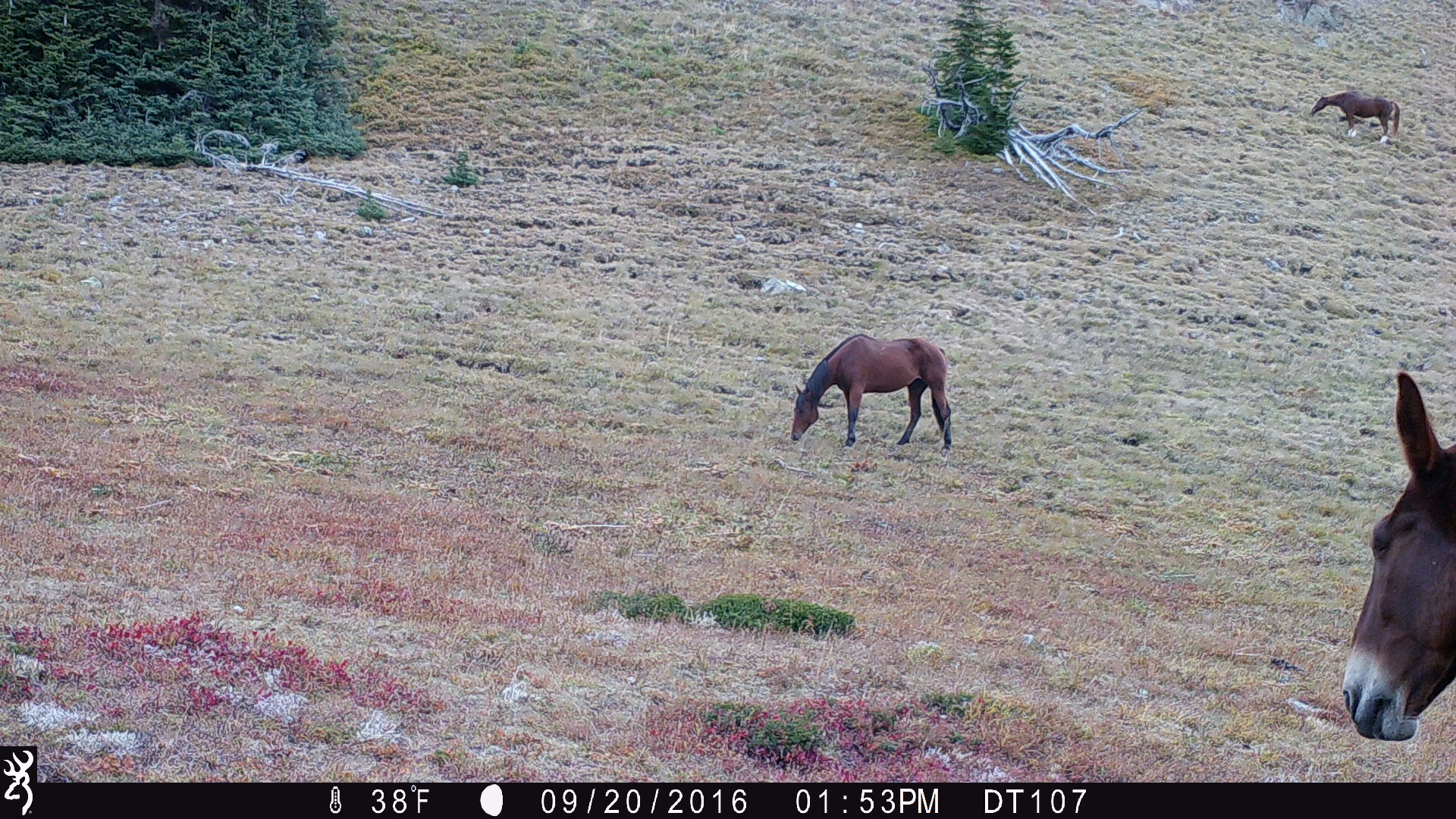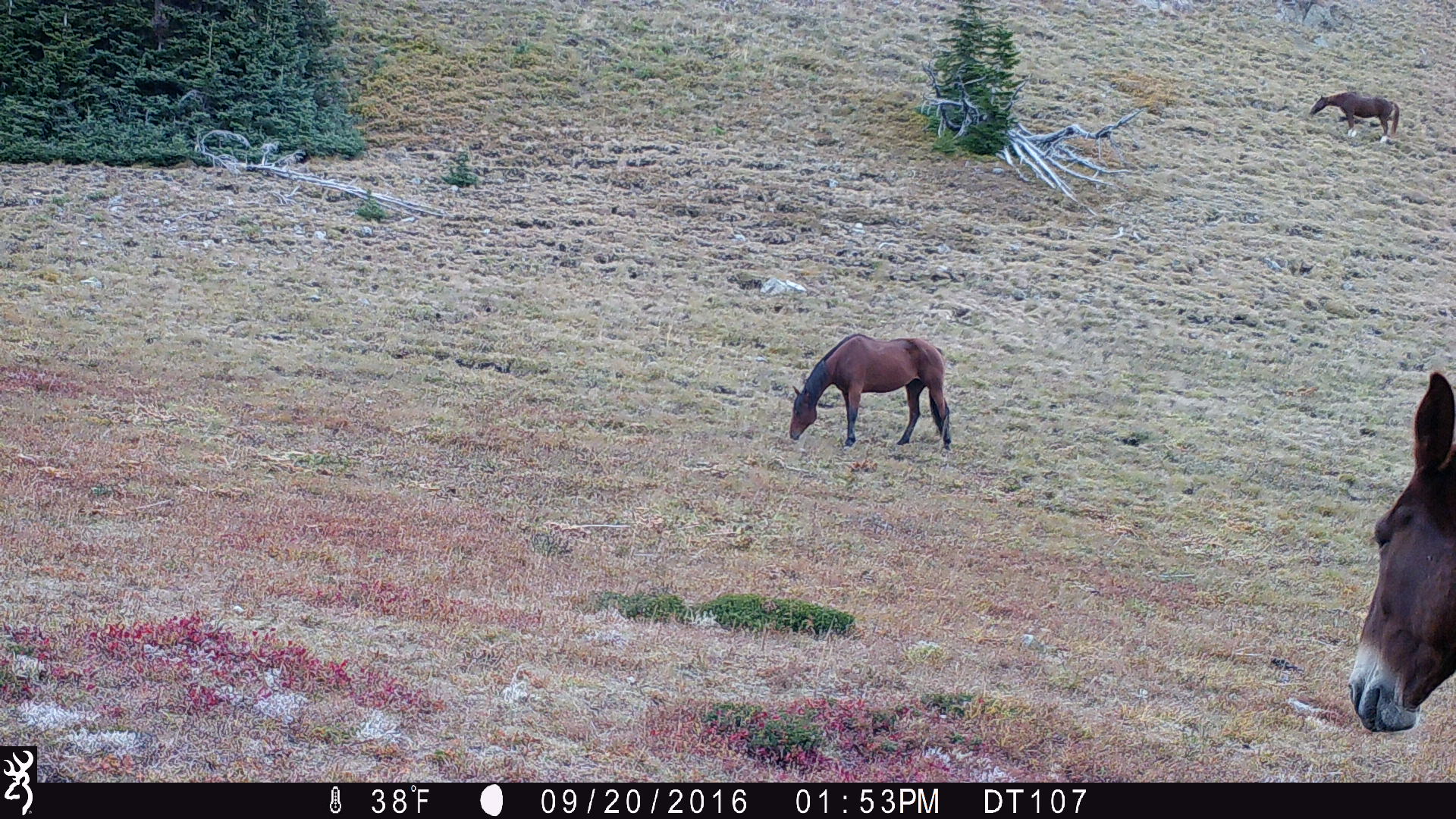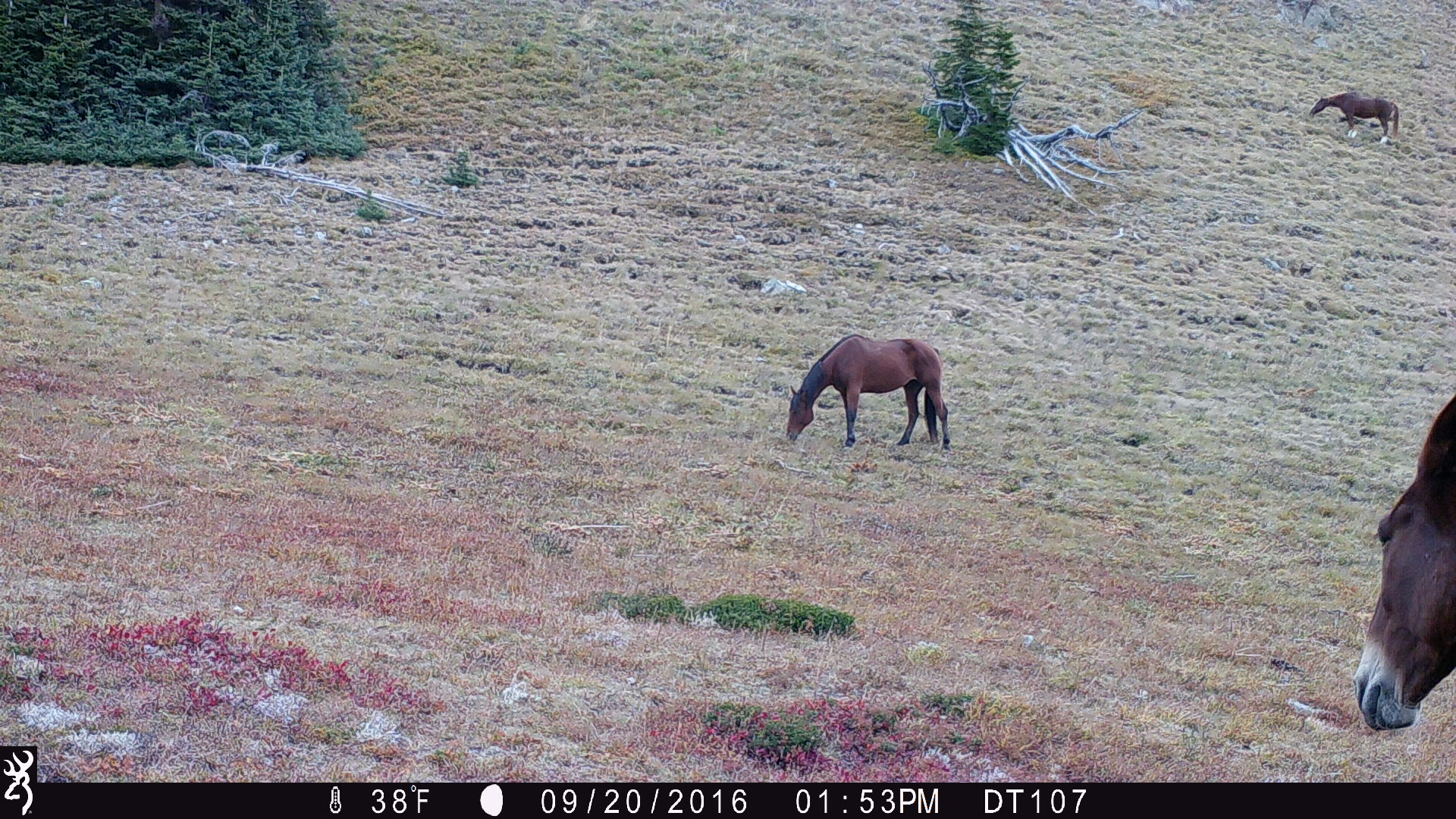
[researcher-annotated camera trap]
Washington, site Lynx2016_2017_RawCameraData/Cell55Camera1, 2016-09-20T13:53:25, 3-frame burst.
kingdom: Animalia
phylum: Chordata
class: Mammalia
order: Perissodactyla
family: Equidae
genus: Equus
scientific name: Equus caballus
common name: domestic horse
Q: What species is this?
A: Domestic horse (Equus caballus).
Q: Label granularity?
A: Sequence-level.